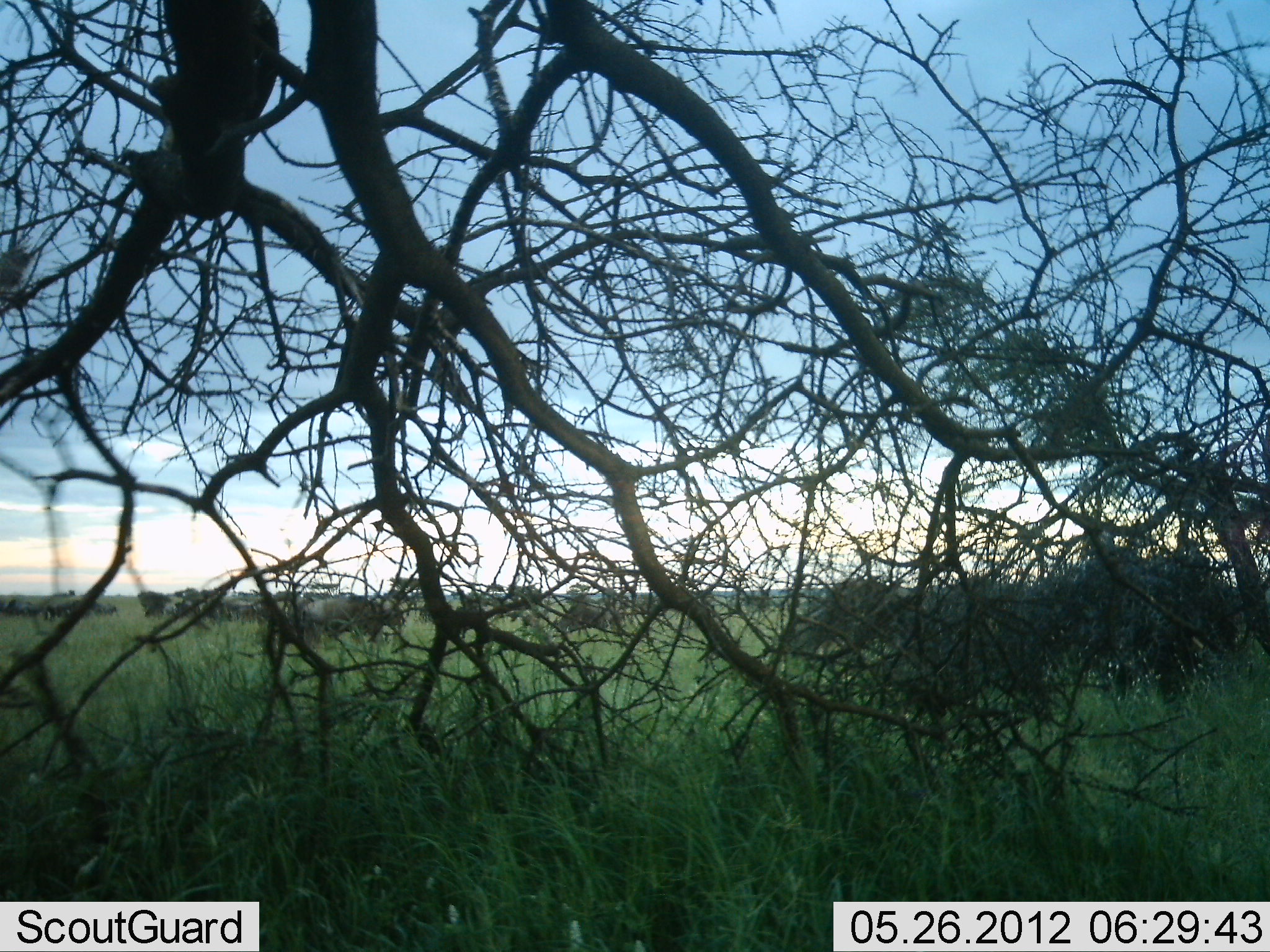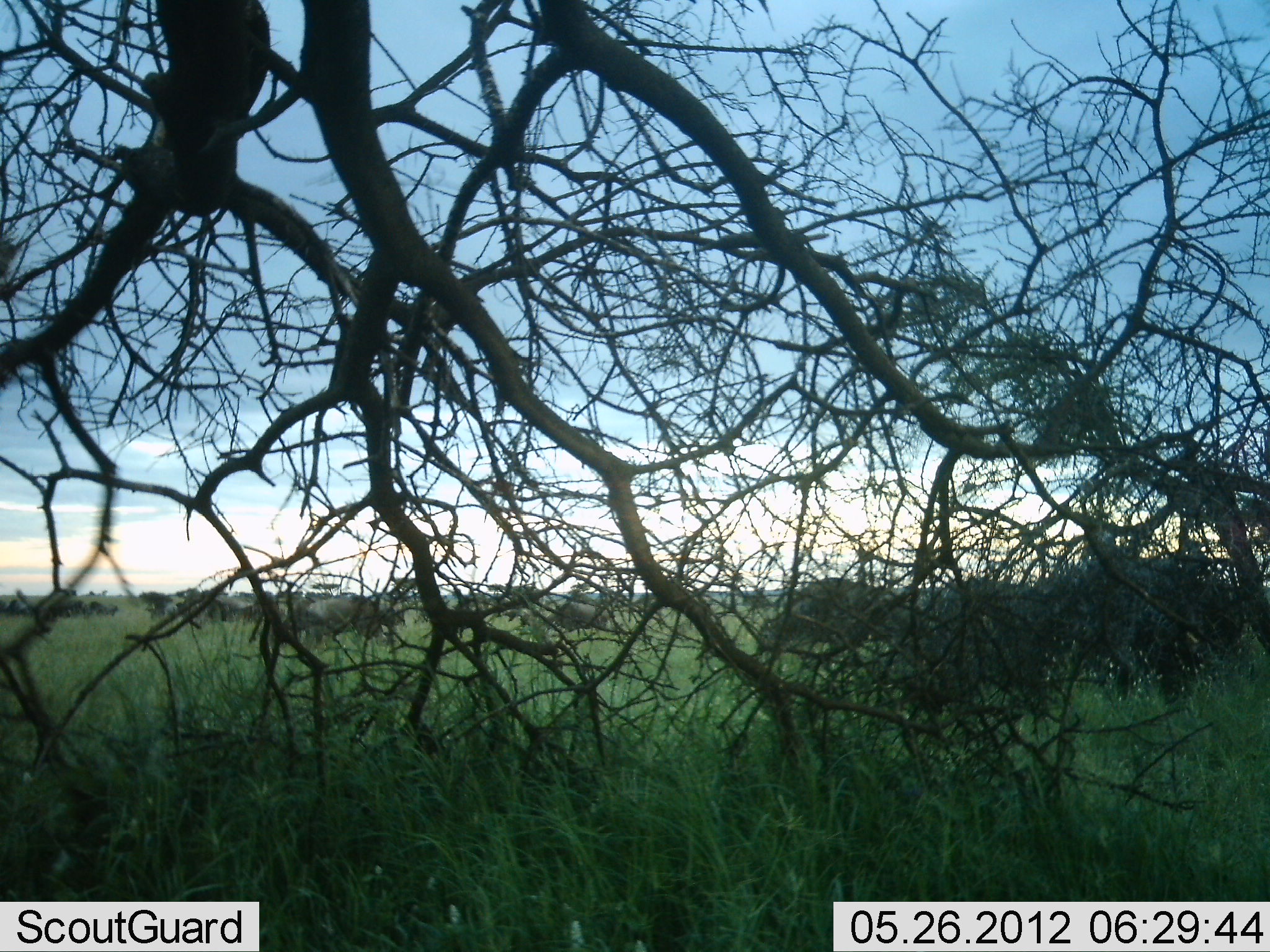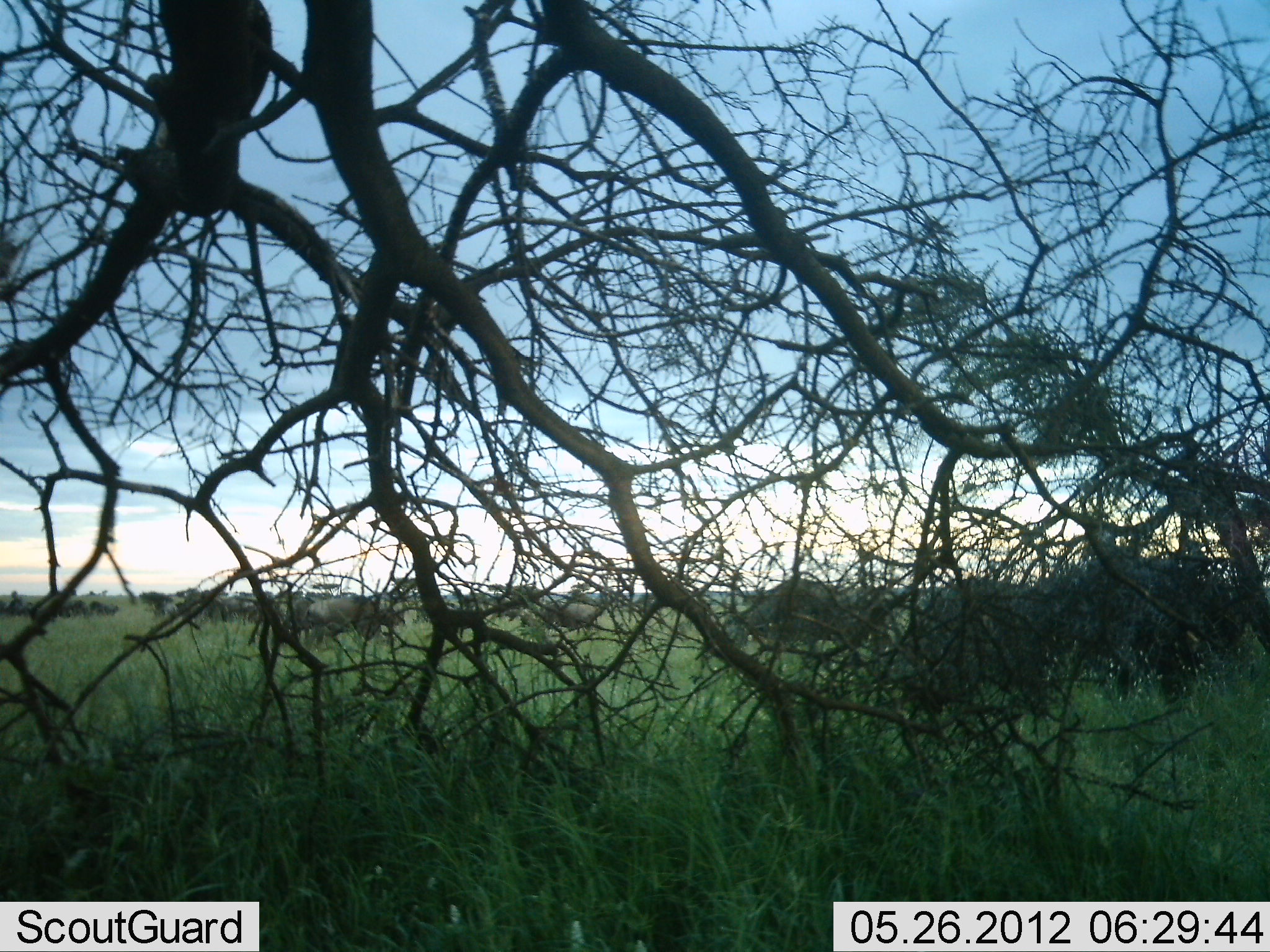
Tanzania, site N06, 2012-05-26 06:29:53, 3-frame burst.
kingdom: Animalia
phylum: Chordata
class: Mammalia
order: Artiodactyla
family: Bovidae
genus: Connochaetes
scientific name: Connochaetes taurinus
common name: blue wildebeest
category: wildebeest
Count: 11-50.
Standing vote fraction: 47%.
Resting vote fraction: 5%.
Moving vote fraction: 79%.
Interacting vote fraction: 0%.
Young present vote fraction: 0%.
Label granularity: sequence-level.